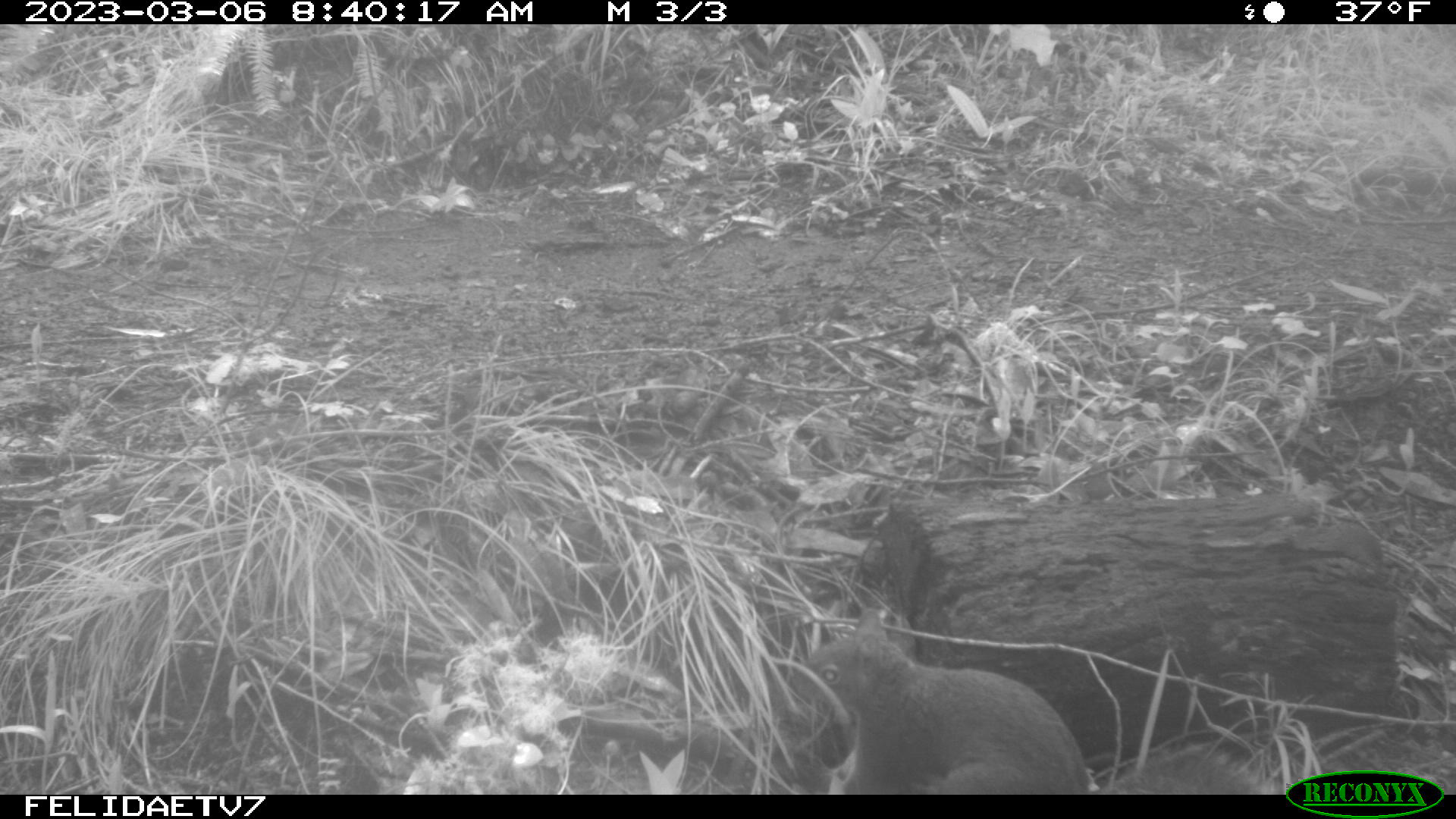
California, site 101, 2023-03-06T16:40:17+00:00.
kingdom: Animalia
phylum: Chordata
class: Mammalia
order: Rodentia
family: Sciuridae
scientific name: Sciuridae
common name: squirrel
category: unknown squirrel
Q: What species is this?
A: Unknown squirrel (squirrel) (Sciuridae).